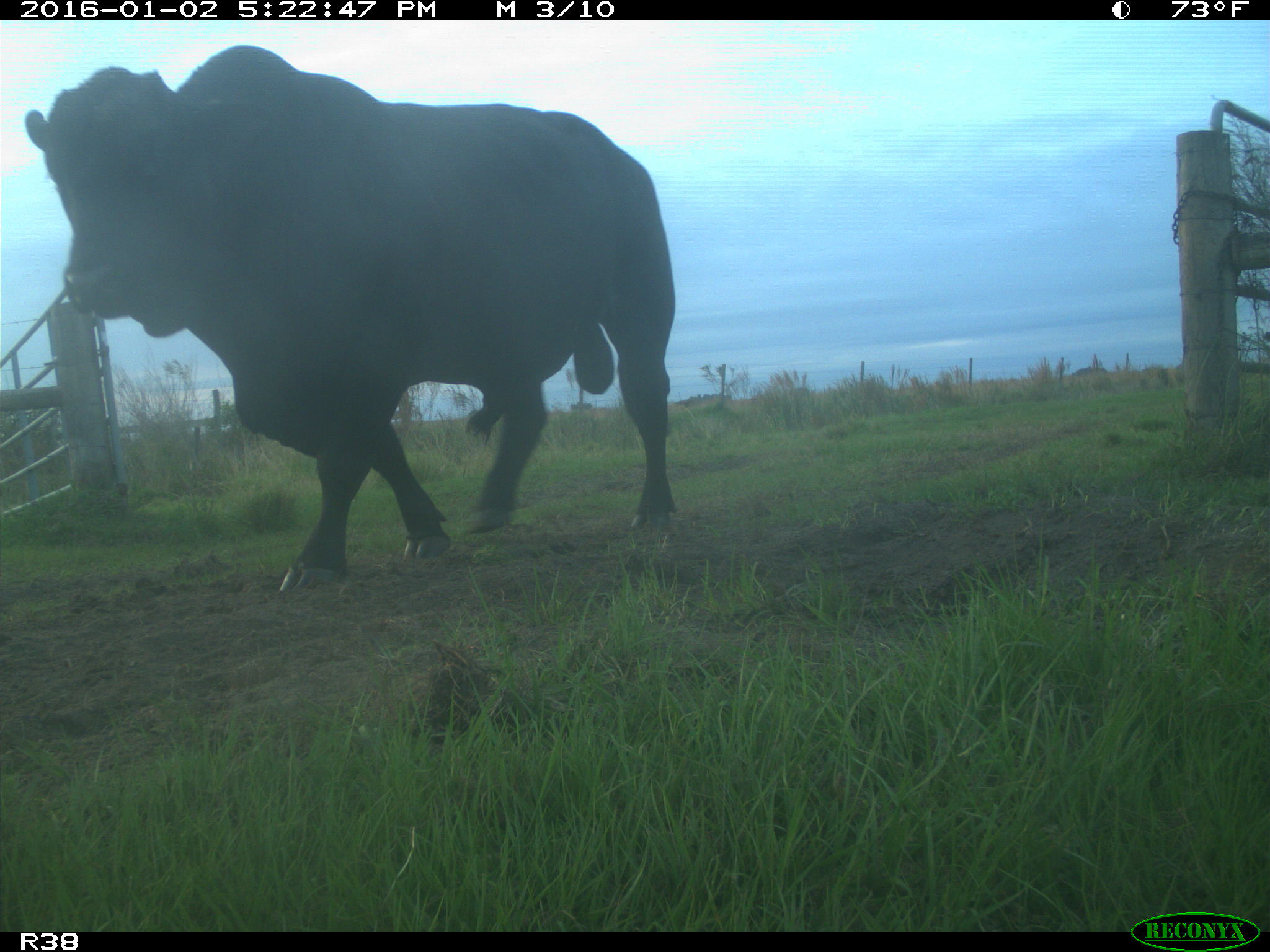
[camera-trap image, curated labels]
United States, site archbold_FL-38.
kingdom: Animalia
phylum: Chordata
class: Mammalia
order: Artiodactyla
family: Bovidae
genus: Bos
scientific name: Bos taurus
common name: domestic cow